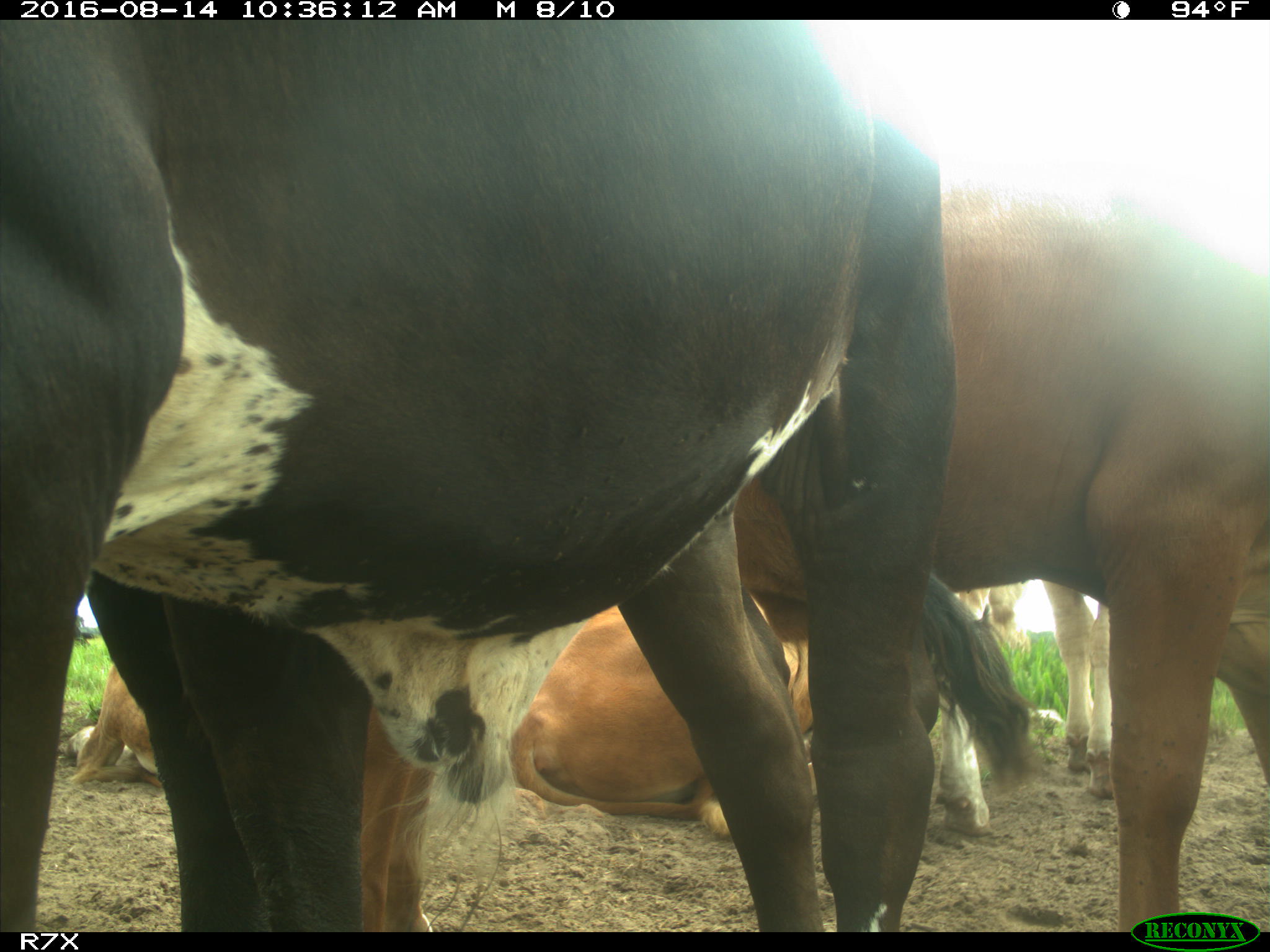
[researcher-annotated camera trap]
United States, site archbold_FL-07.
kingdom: Animalia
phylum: Chordata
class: Mammalia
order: Artiodactyla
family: Bovidae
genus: Bos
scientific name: Bos taurus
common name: domestic cow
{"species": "Bos taurus (domestic cow)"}